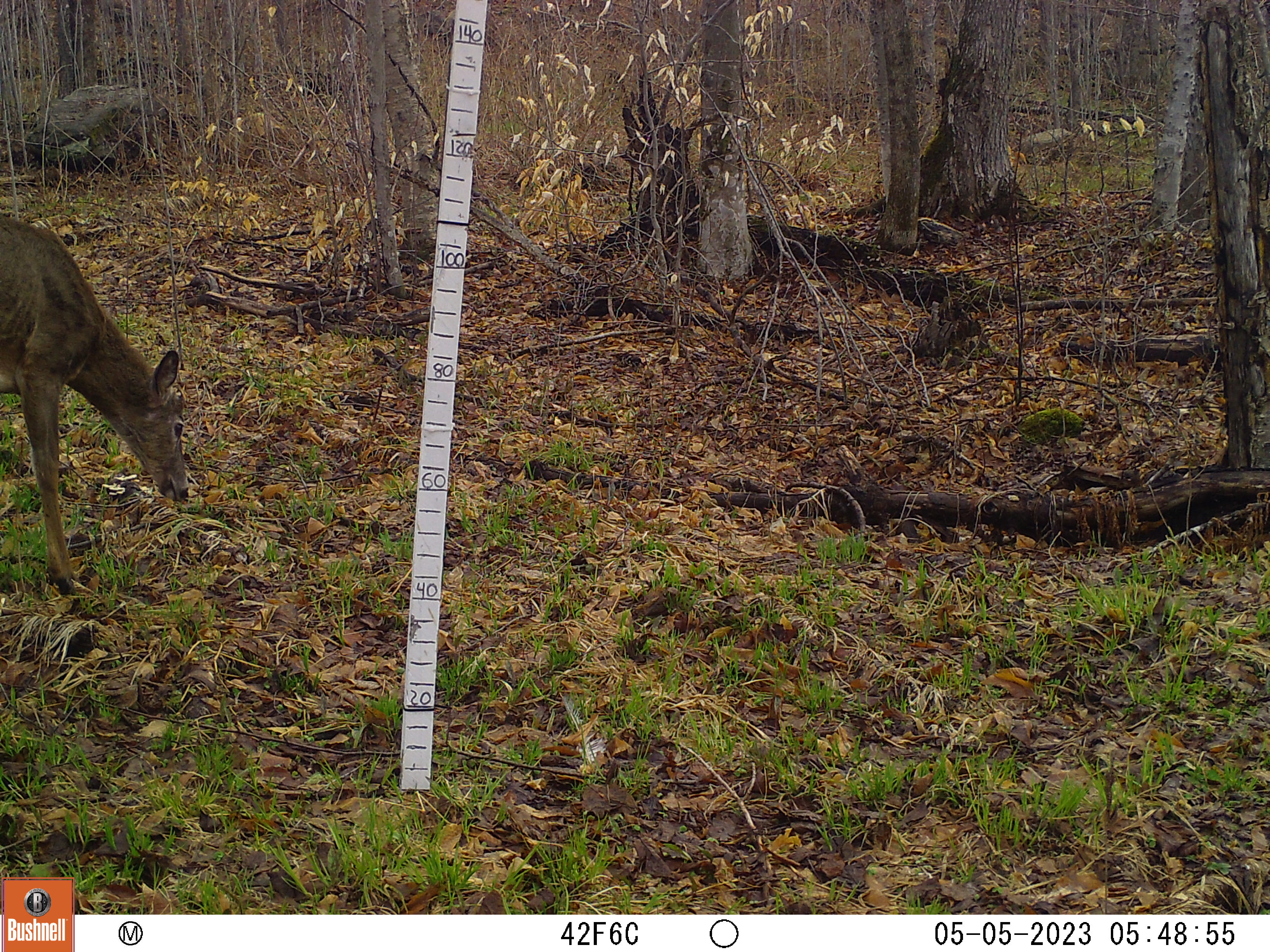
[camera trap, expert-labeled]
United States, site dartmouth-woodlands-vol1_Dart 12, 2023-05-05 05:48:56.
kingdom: Animalia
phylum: Chordata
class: Mammalia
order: Artiodactyla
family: Cervidae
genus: Odocoileus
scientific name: Odocoileus virginianus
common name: white-tailed deer